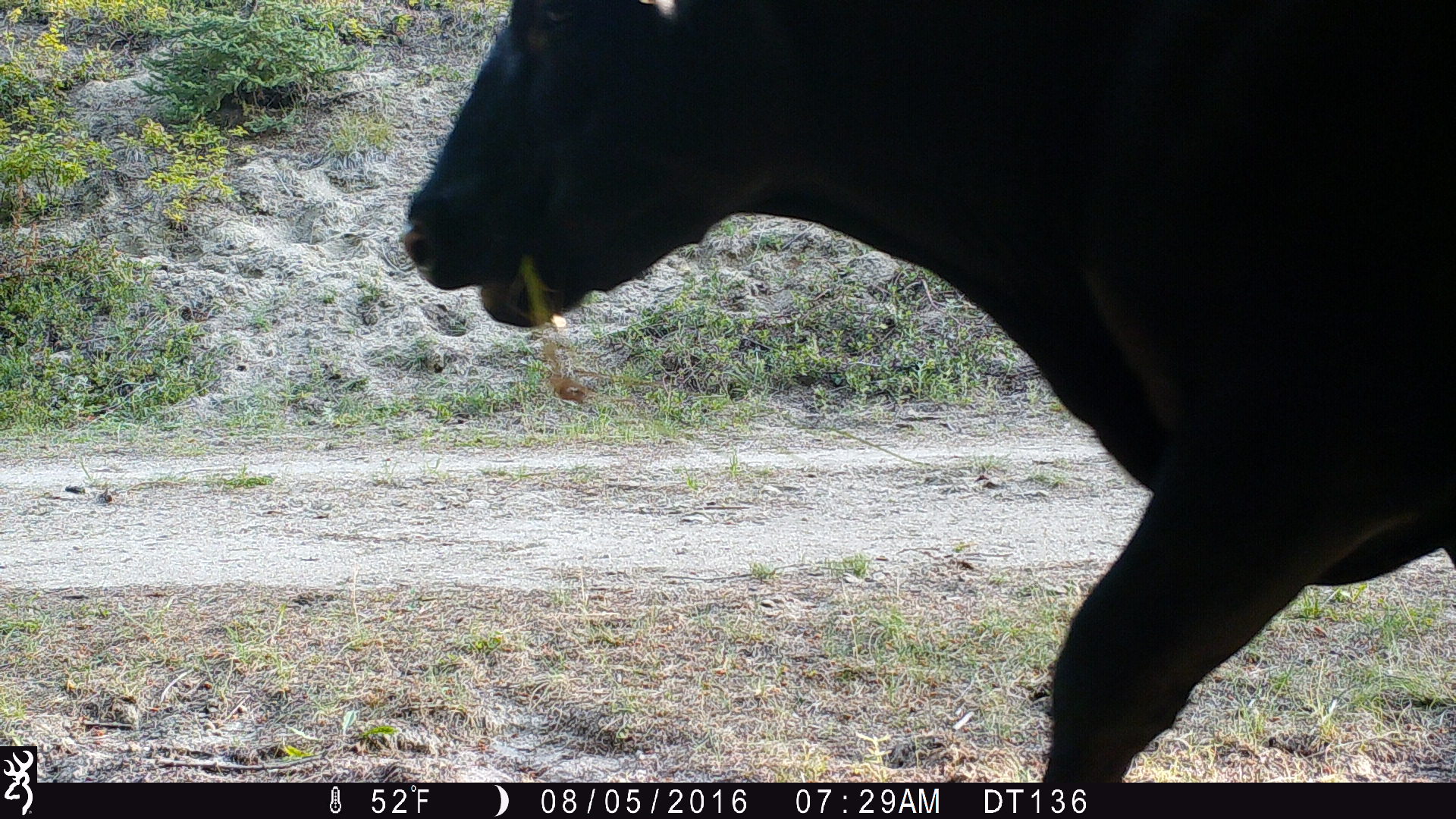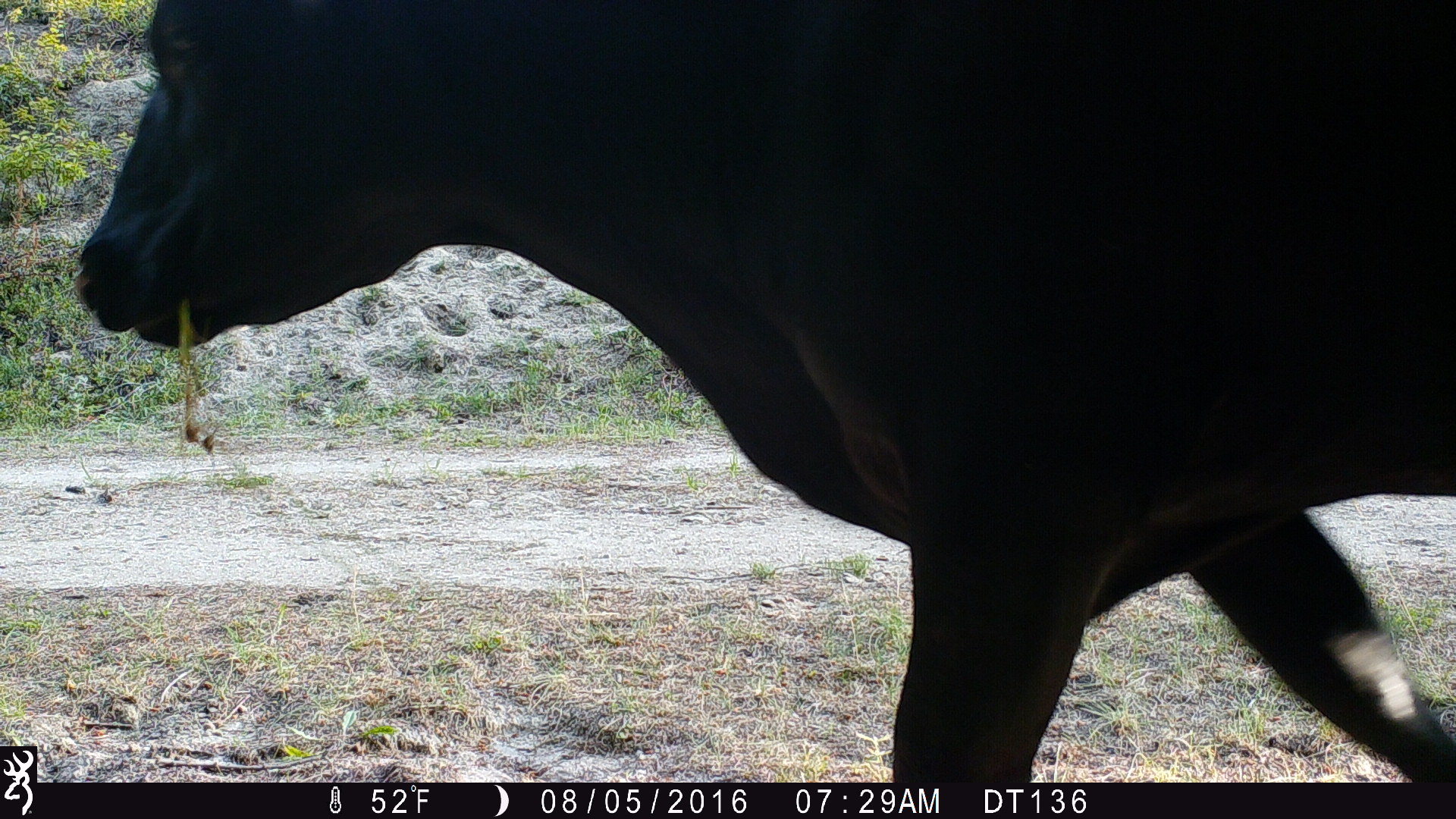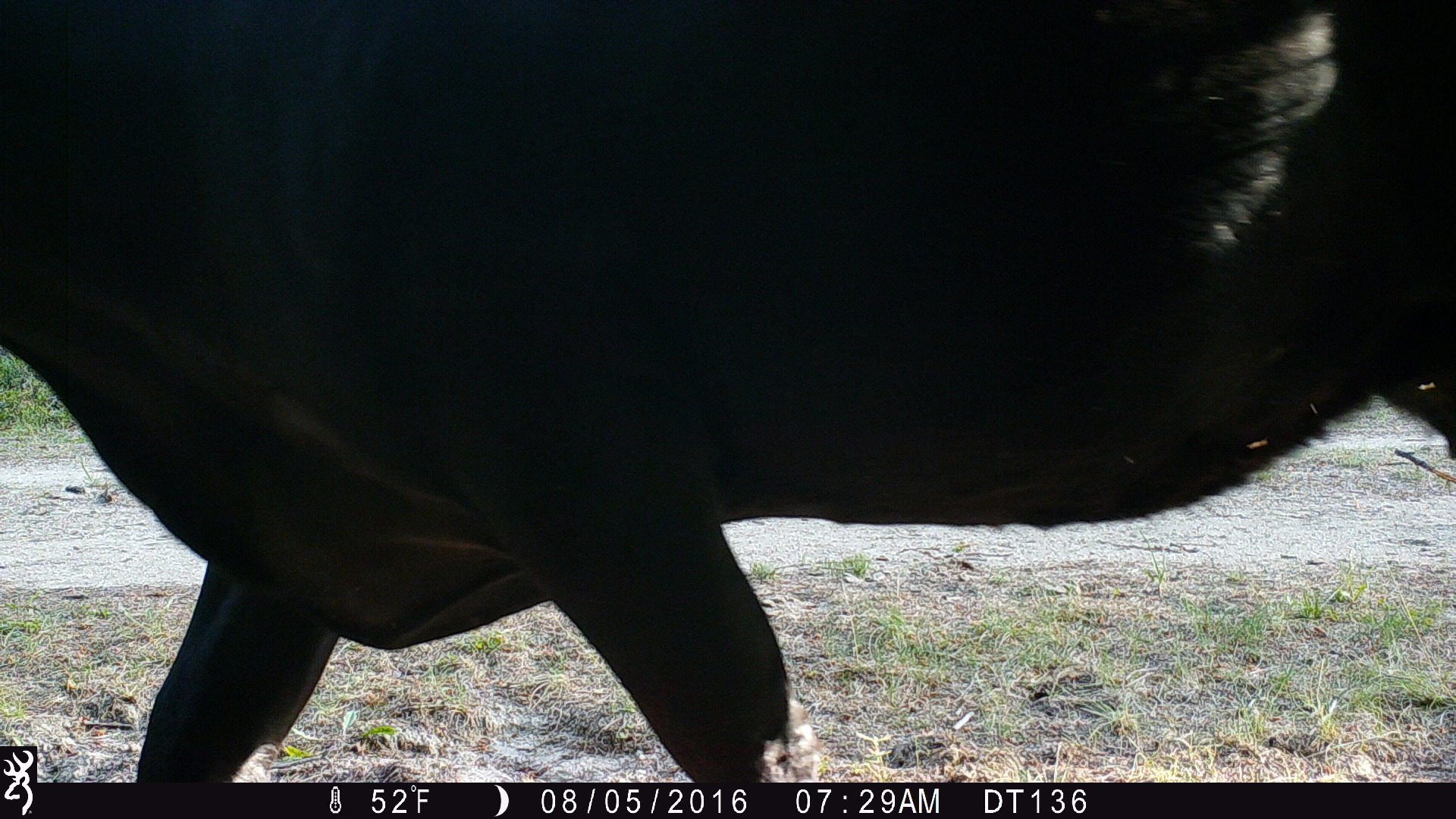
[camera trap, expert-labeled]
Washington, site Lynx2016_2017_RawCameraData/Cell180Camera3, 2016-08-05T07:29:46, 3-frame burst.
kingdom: Animalia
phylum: Chordata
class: Mammalia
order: Artiodactyla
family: Bovidae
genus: Bos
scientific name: Bos taurus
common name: domestic cattle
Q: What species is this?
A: Domestic cattle (Bos taurus).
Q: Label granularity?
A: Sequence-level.